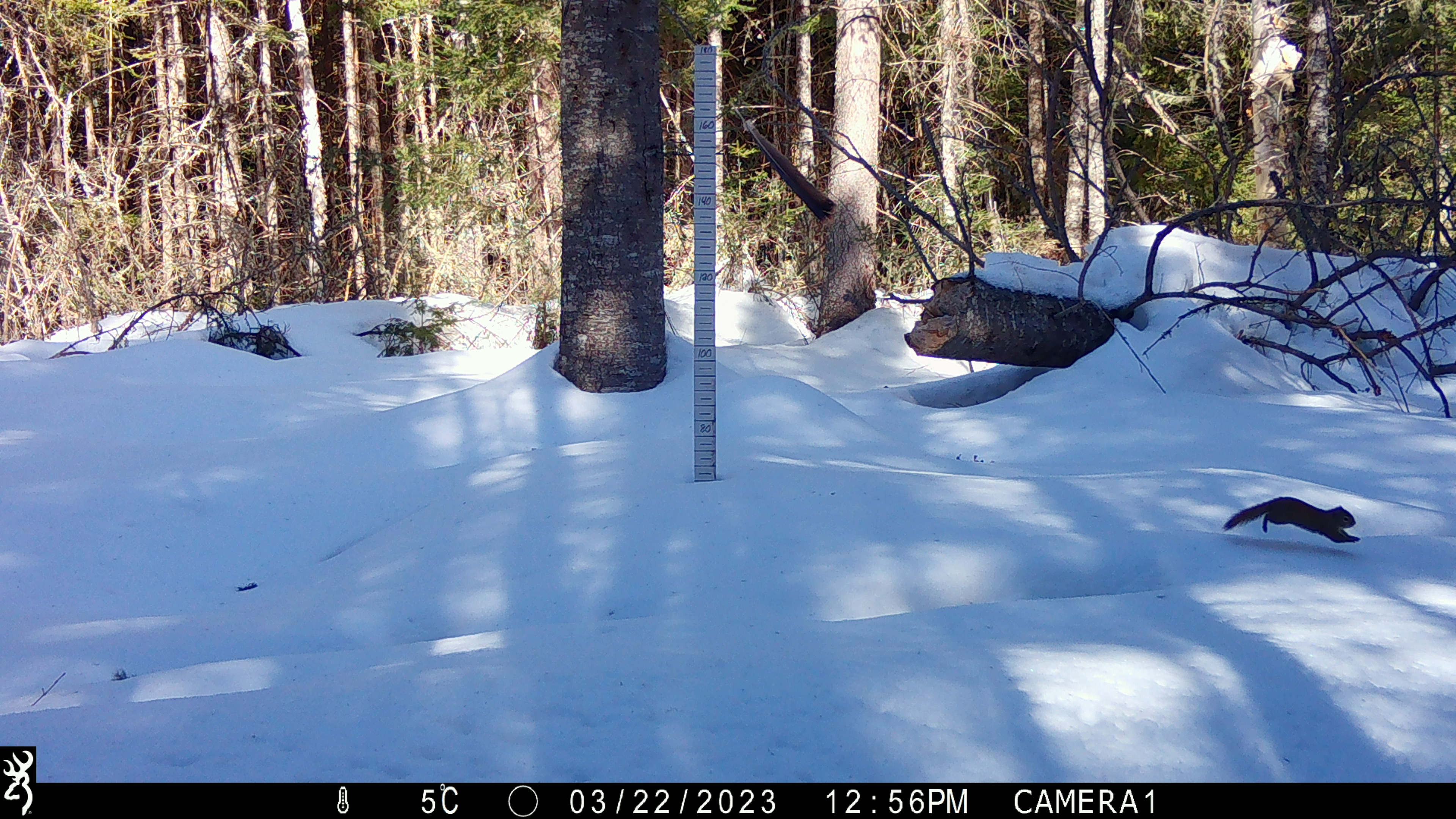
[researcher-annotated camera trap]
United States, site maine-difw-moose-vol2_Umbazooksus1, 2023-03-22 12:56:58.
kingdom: Animalia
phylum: Chordata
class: Mammalia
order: Rodentia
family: Sciuridae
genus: Tamiasciurus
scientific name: Tamiasciurus hudsonicus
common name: red squirrel